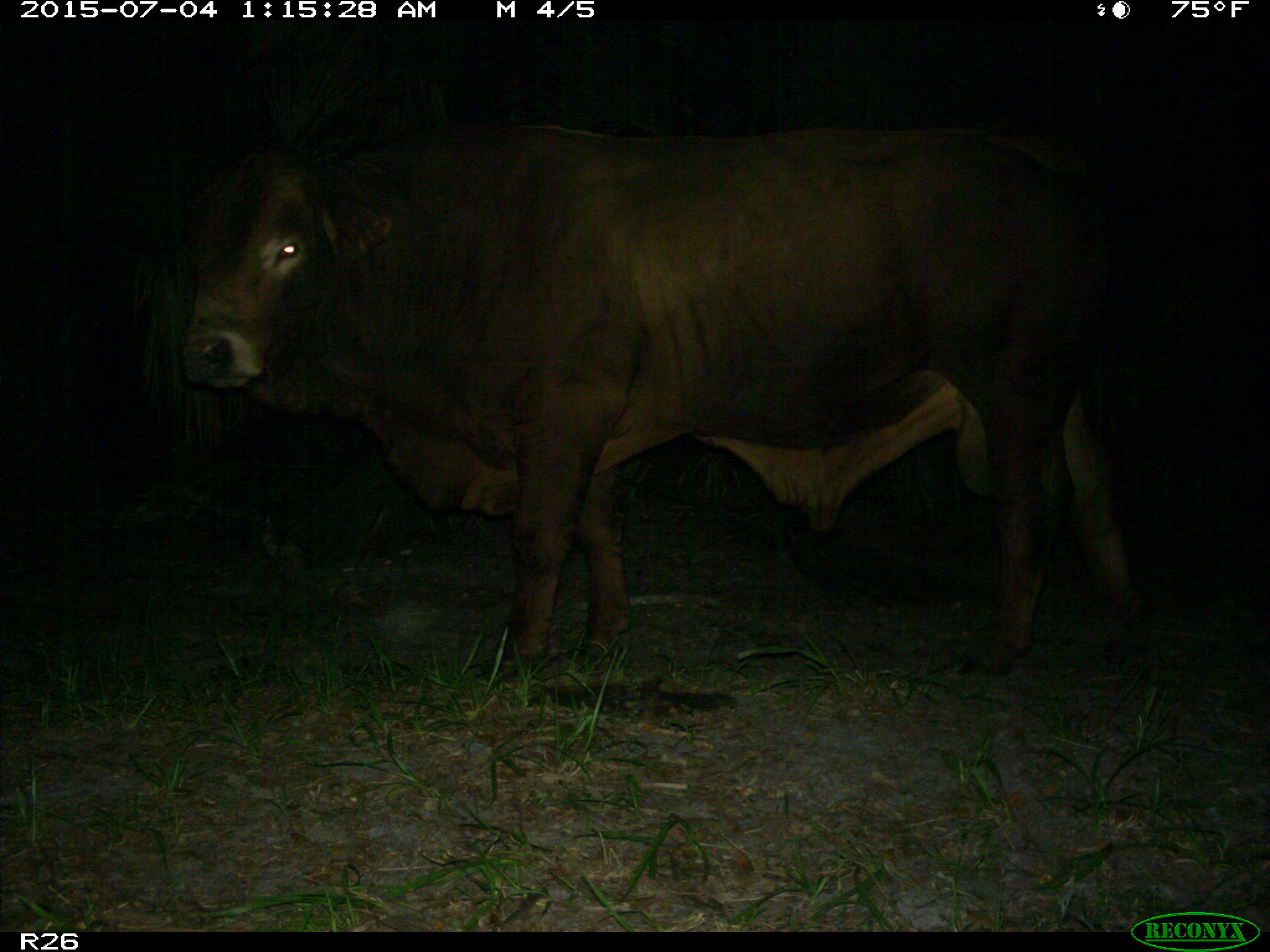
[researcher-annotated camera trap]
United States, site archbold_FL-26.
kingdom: Animalia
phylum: Chordata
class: Mammalia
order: Artiodactyla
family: Bovidae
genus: Bos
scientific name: Bos taurus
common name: domestic cow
Bos taurus (domestic cow).